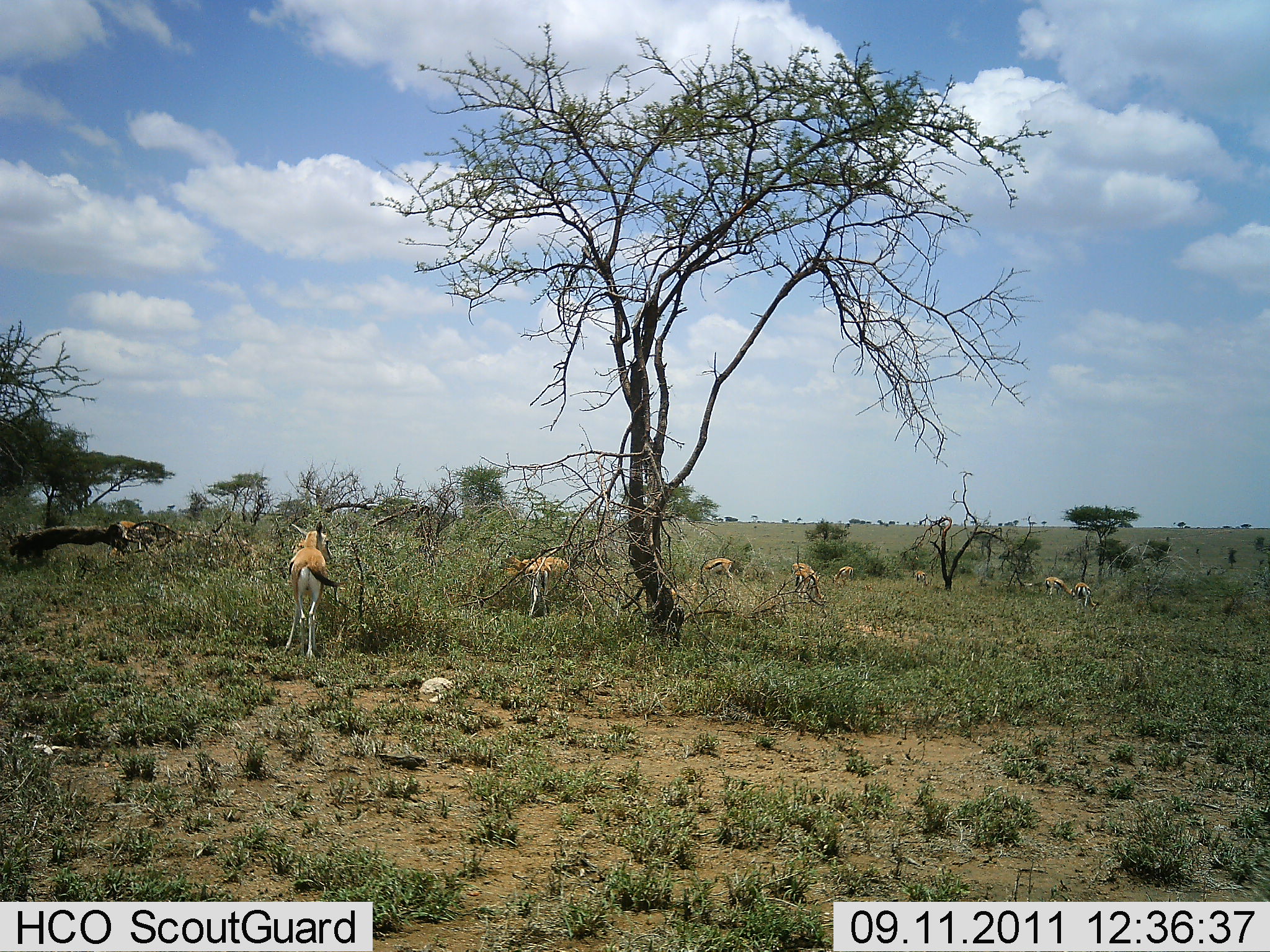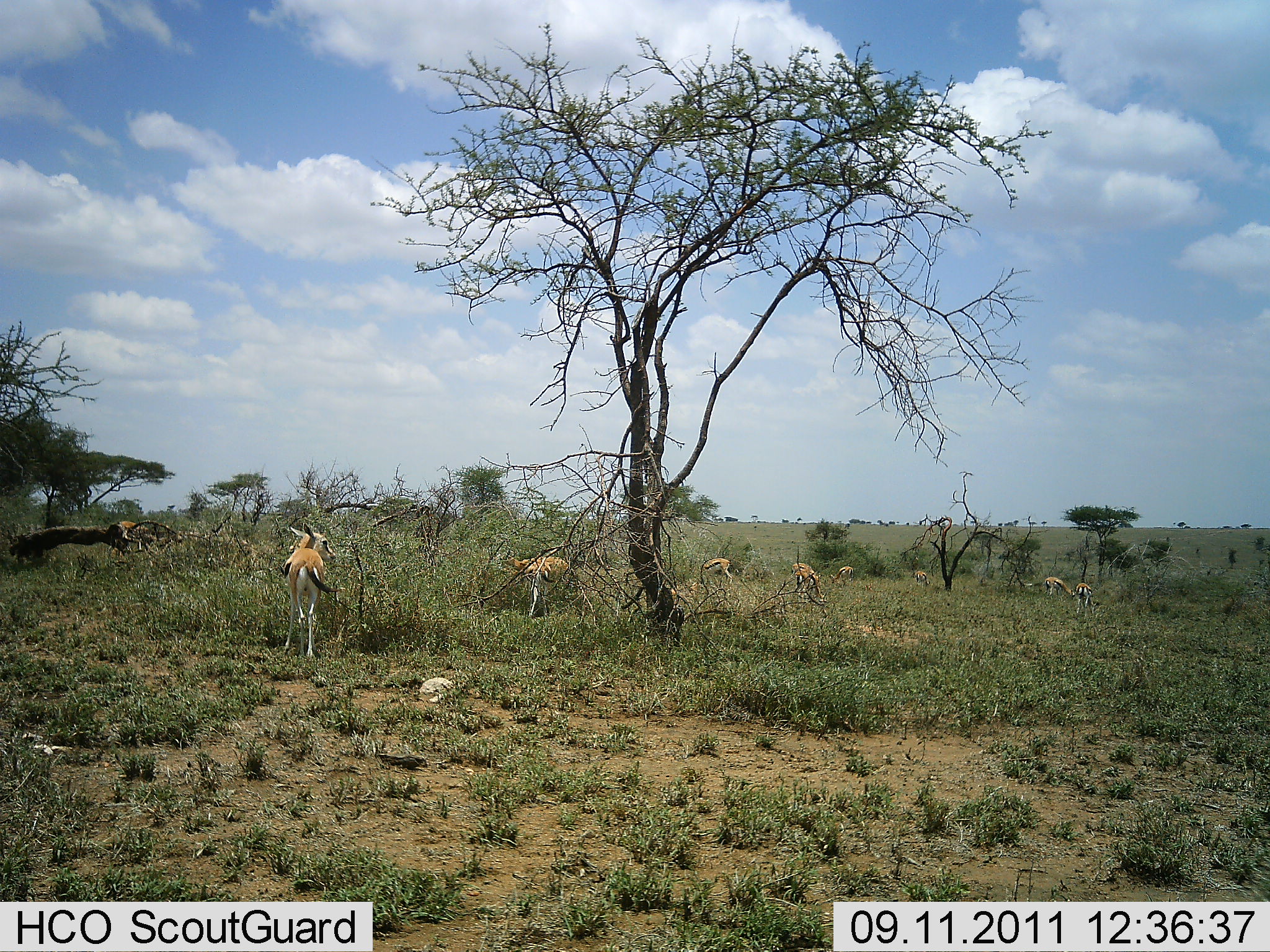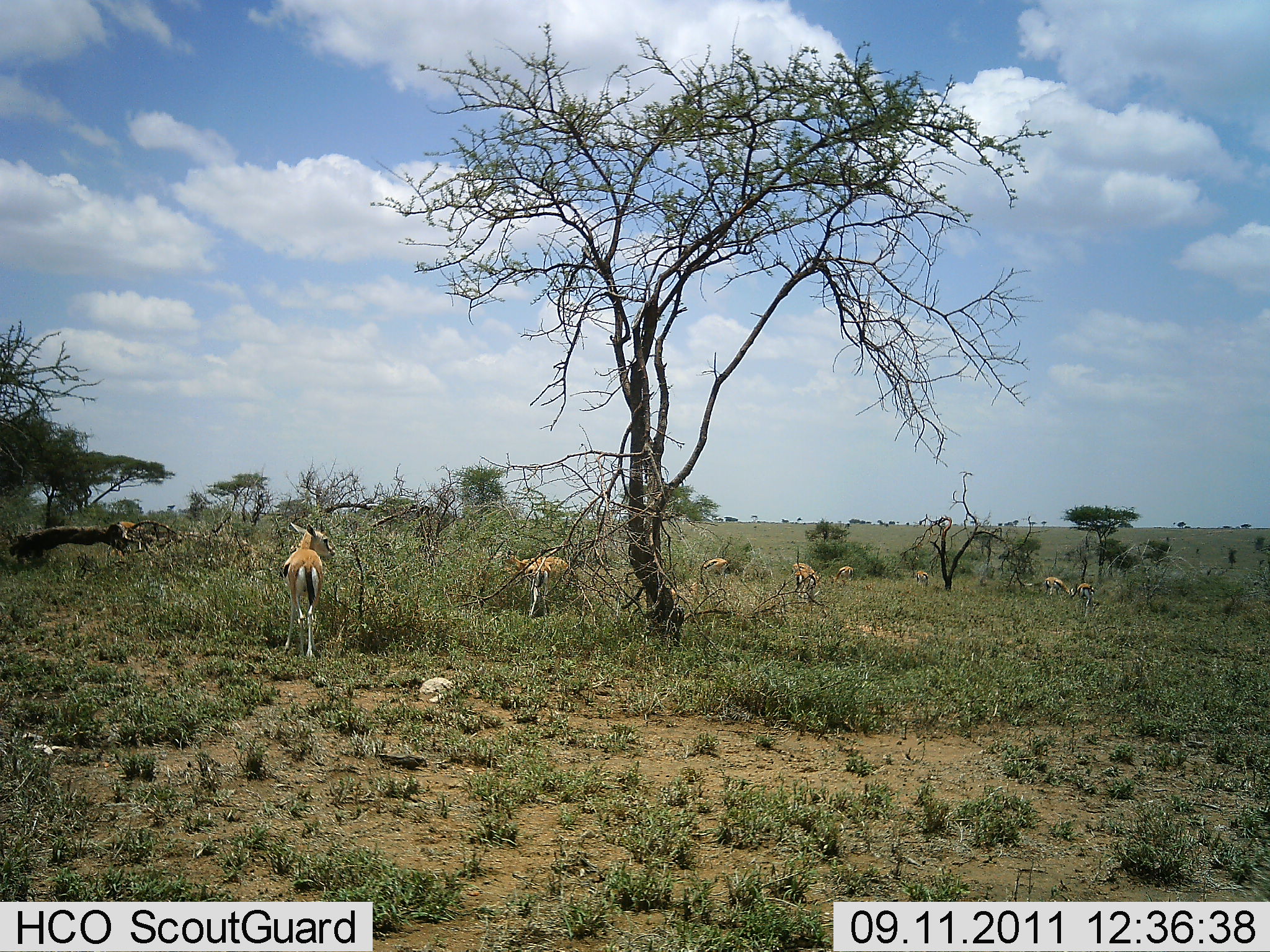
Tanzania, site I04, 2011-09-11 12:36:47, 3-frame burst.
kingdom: Animalia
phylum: Chordata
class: Mammalia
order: Artiodactyla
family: Bovidae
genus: Eudorcas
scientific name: Eudorcas thomsonii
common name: thomson's gazelle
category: gazellethomsons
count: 8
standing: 36%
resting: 0%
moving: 27%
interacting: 0%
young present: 0%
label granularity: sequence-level